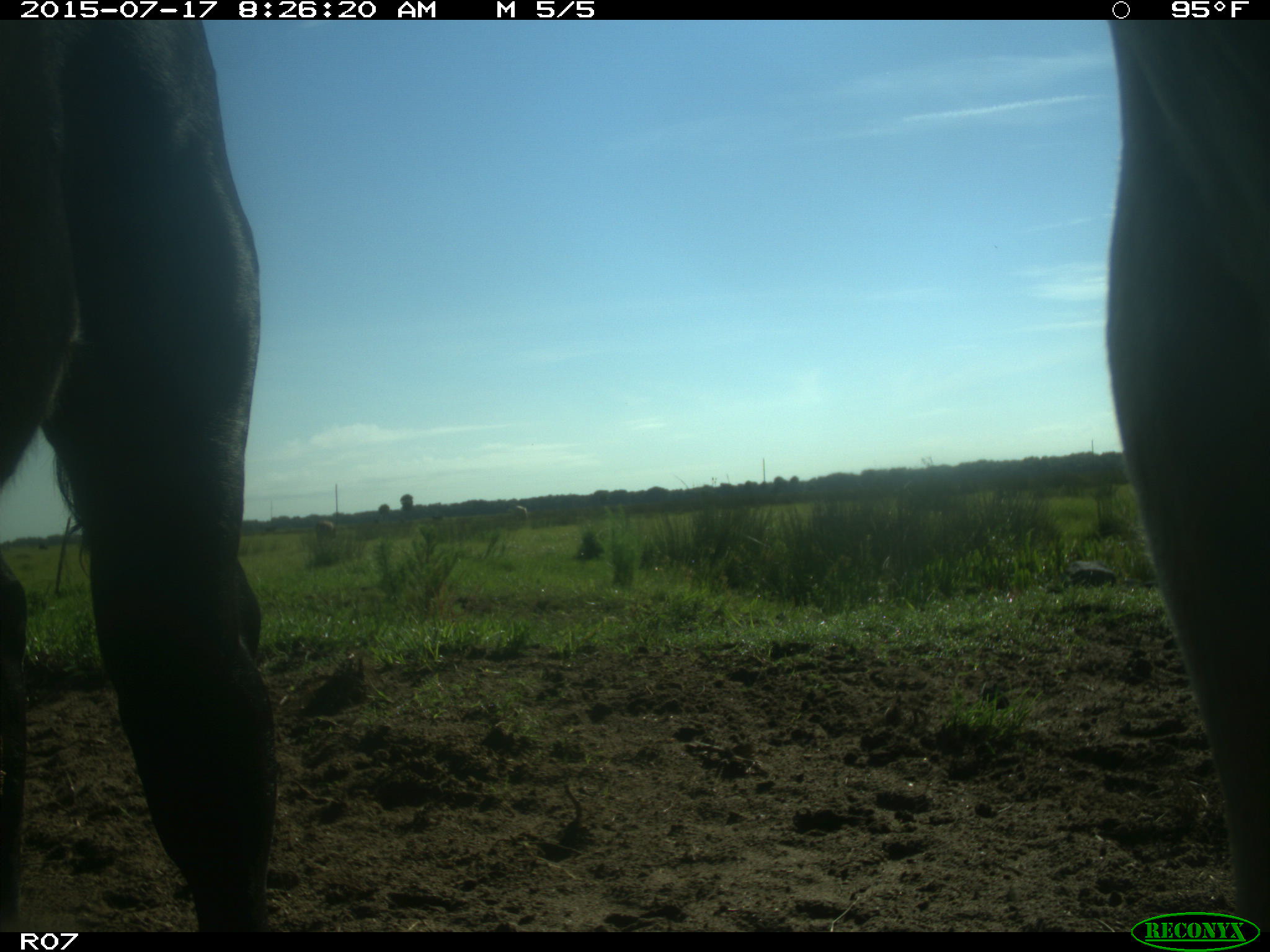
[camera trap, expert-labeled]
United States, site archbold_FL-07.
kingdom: Animalia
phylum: Chordata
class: Mammalia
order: Artiodactyla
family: Bovidae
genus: Bos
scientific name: Bos taurus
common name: domestic cow